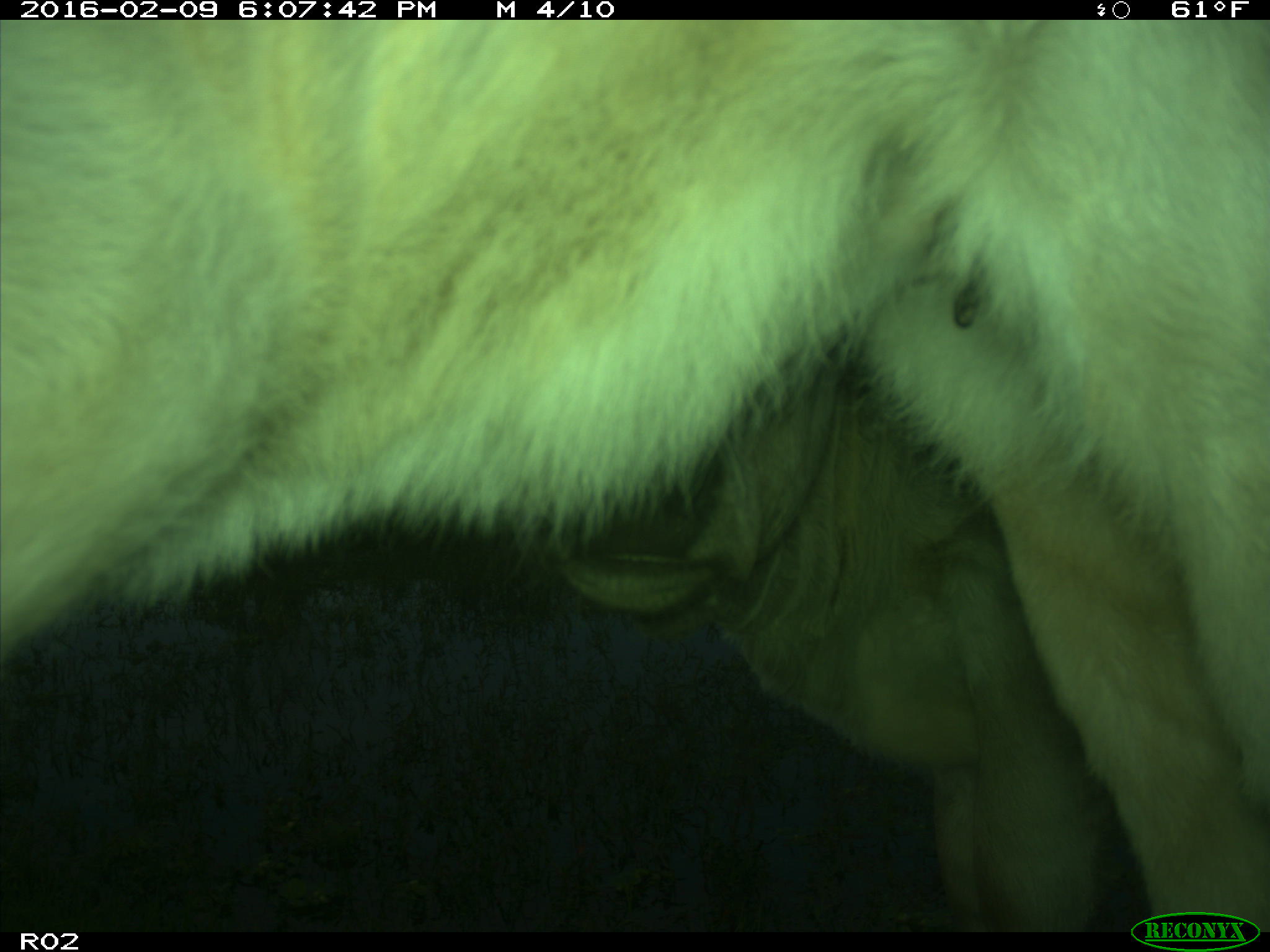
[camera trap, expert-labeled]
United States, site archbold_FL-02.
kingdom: Animalia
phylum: Chordata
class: Mammalia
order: Artiodactyla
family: Bovidae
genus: Bos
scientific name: Bos taurus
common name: domestic cow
Bos taurus (domestic cow).